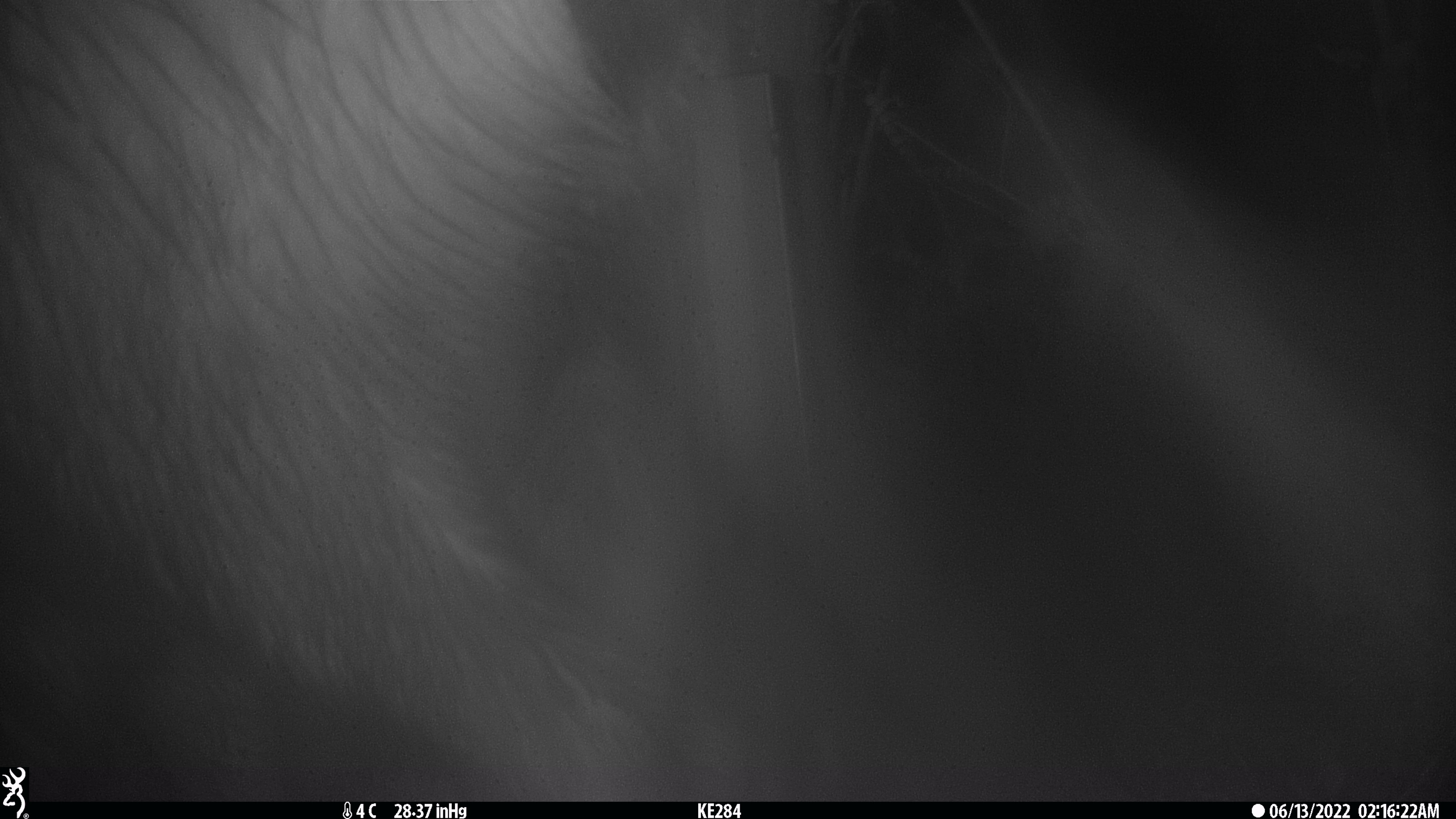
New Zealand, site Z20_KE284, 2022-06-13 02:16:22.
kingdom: Animalia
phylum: Chordata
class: Mammalia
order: Artiodactyla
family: Bovidae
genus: Rupicapra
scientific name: Rupicapra rupicapra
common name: alpine chamois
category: chamois